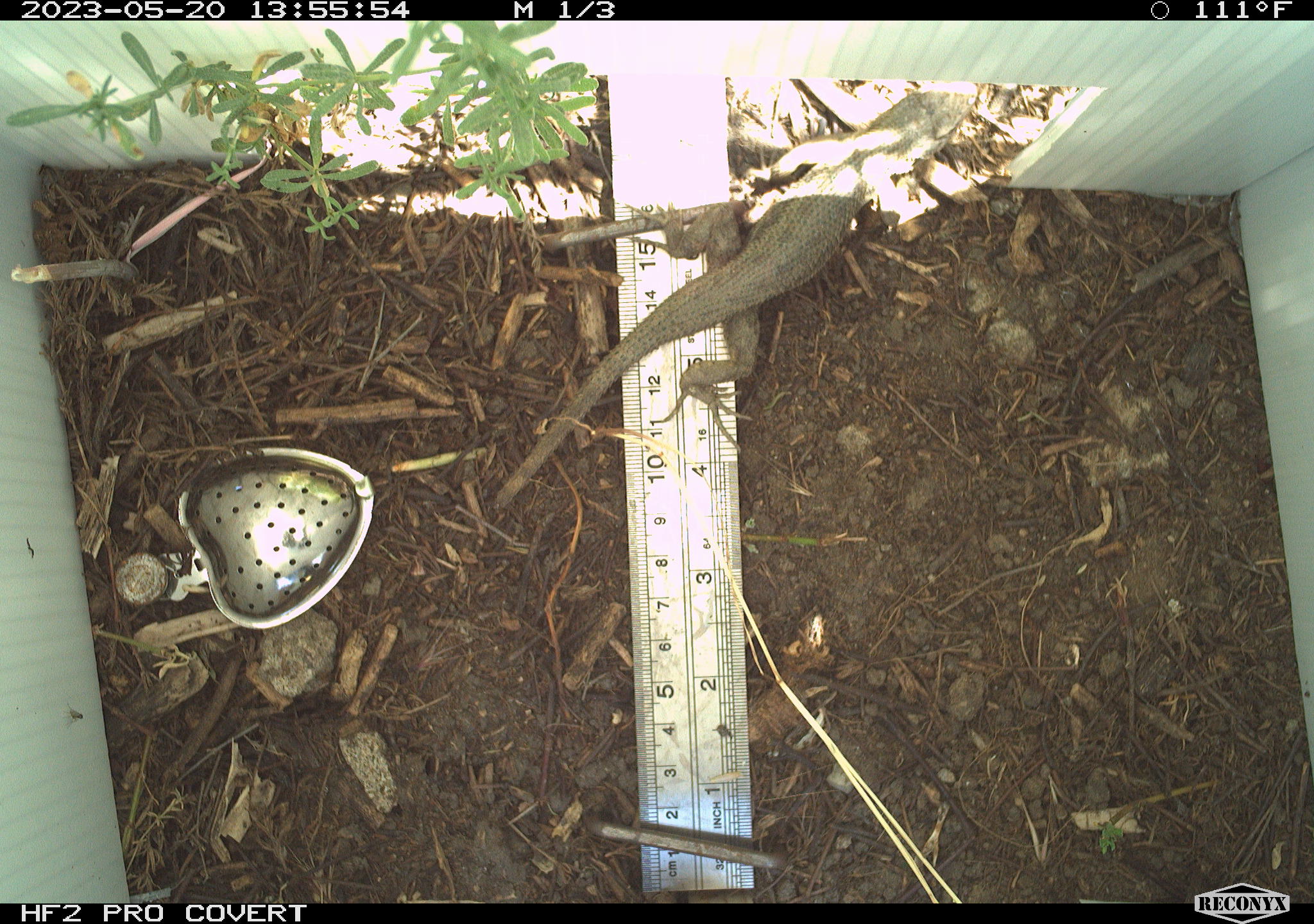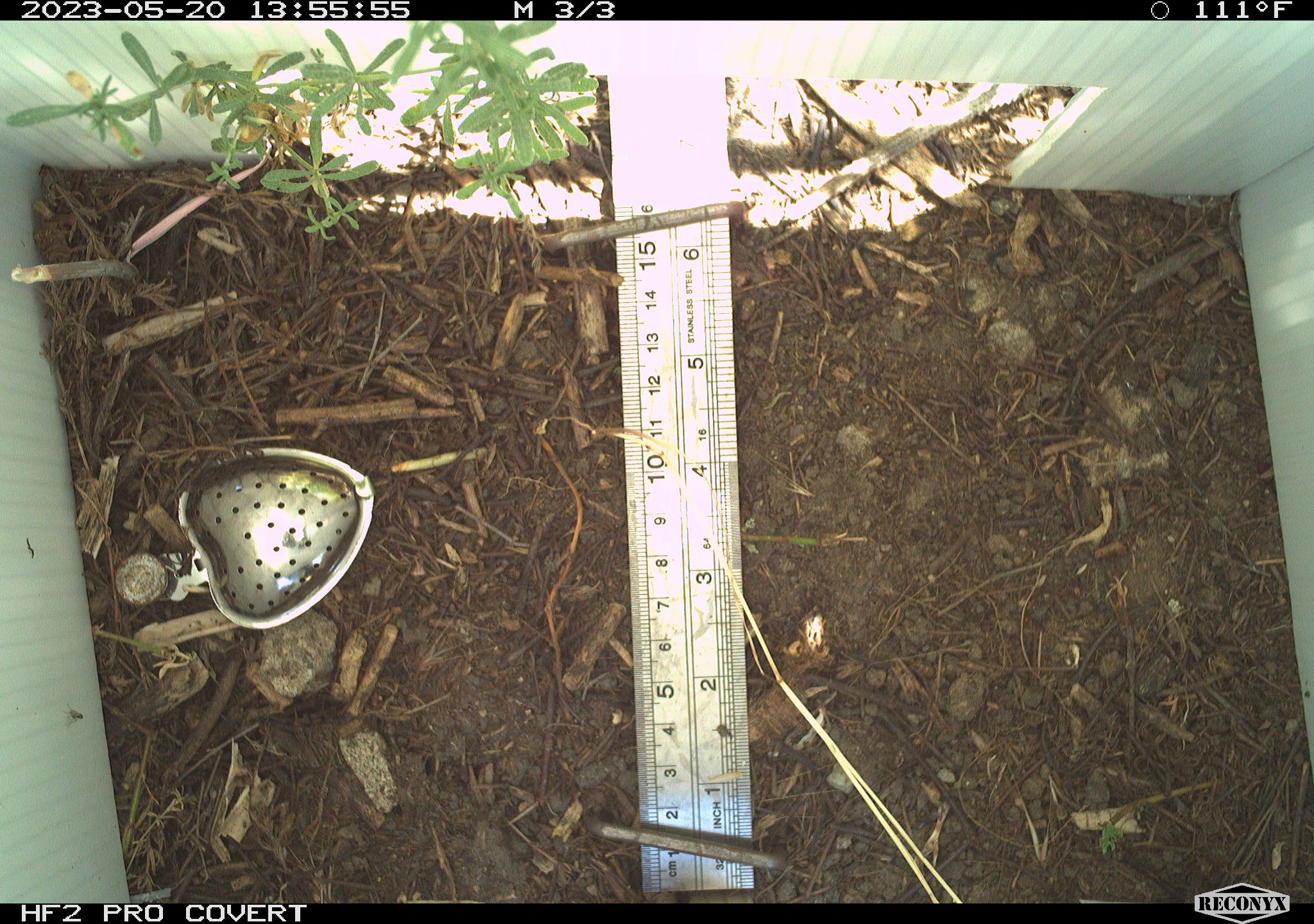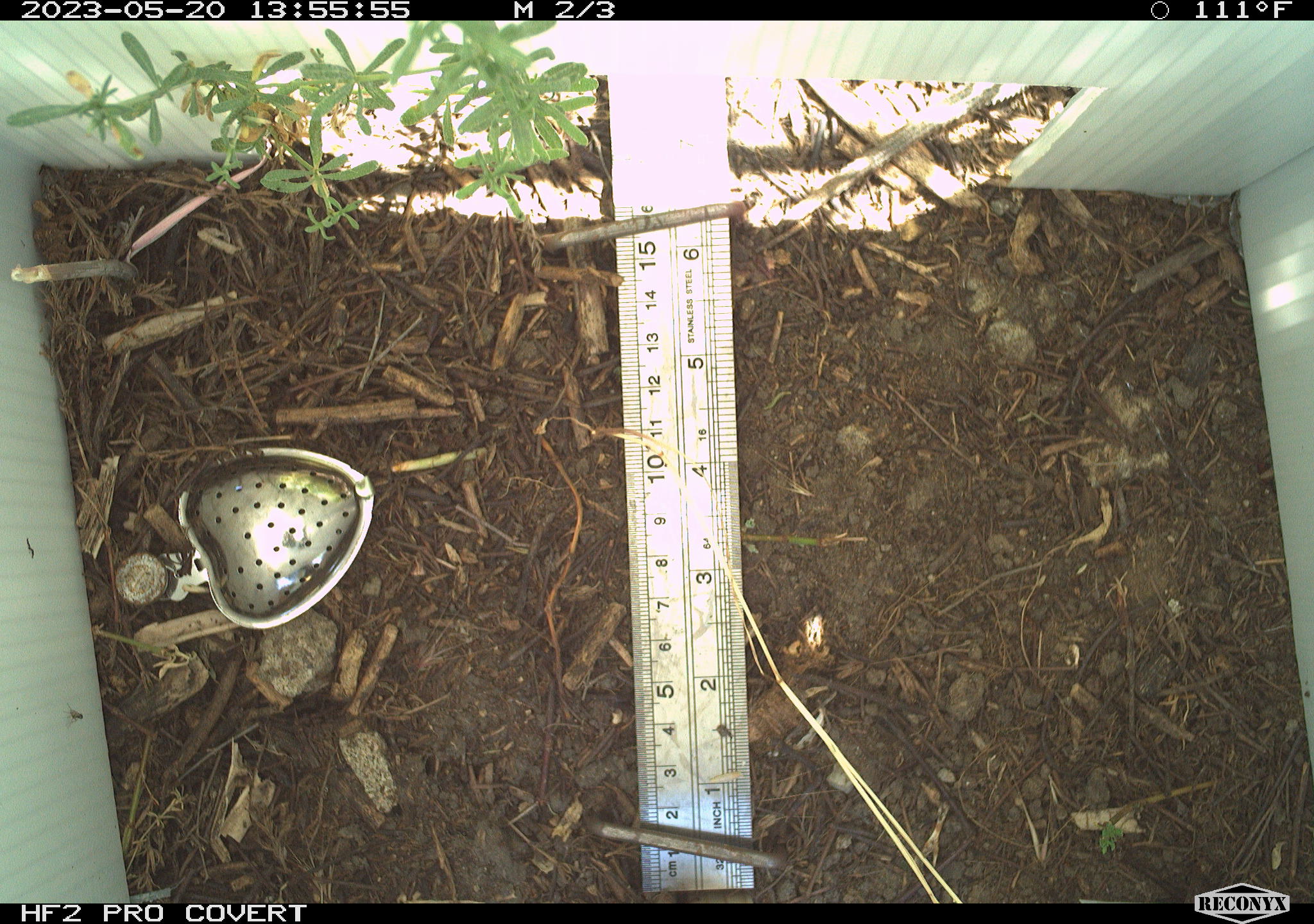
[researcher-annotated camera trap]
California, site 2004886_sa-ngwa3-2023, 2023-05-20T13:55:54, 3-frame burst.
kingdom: Animalia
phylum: Chordata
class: Reptilia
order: Squamata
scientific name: Squamata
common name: lizards and snakes